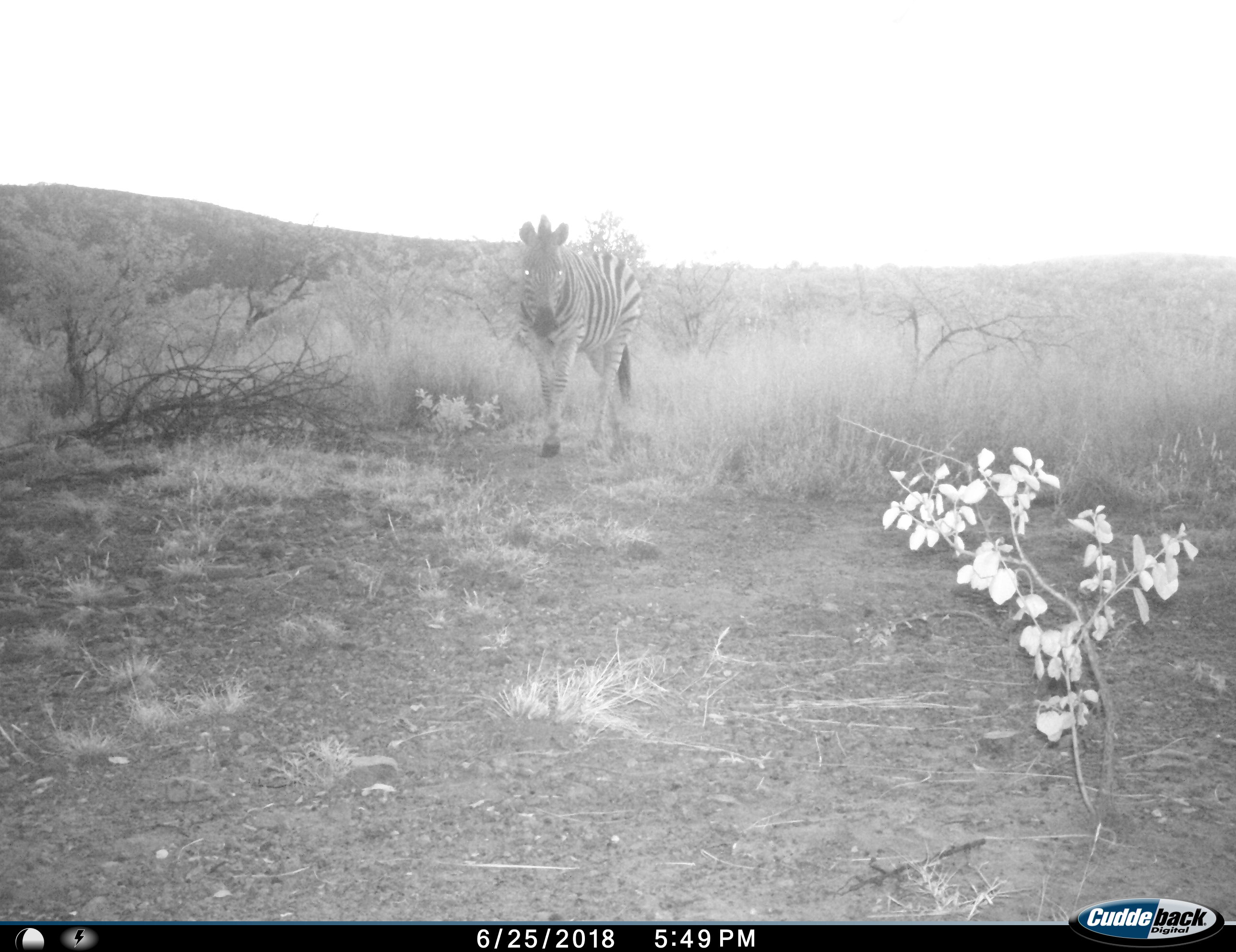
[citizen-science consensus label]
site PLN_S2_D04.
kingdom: Animalia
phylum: Chordata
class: Mammalia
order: Perissodactyla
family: Equidae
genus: Equus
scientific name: Equus quagga burchellii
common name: burchell's zebra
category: zebraburchells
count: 1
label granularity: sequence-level